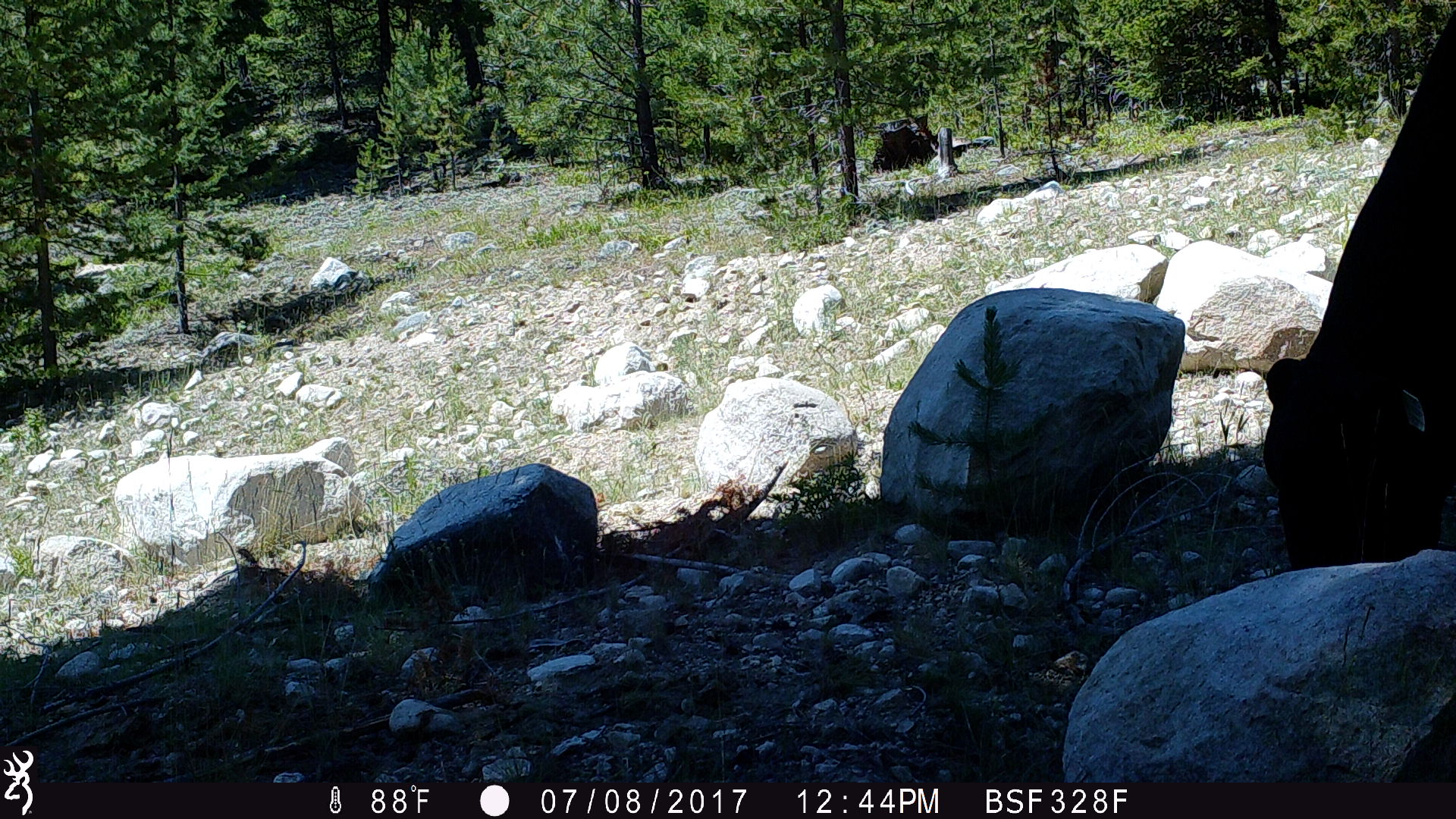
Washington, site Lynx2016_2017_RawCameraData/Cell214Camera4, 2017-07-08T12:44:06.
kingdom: Animalia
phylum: Chordata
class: Mammalia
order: Artiodactyla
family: Bovidae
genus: Bos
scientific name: Bos taurus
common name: domestic cattle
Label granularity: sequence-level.